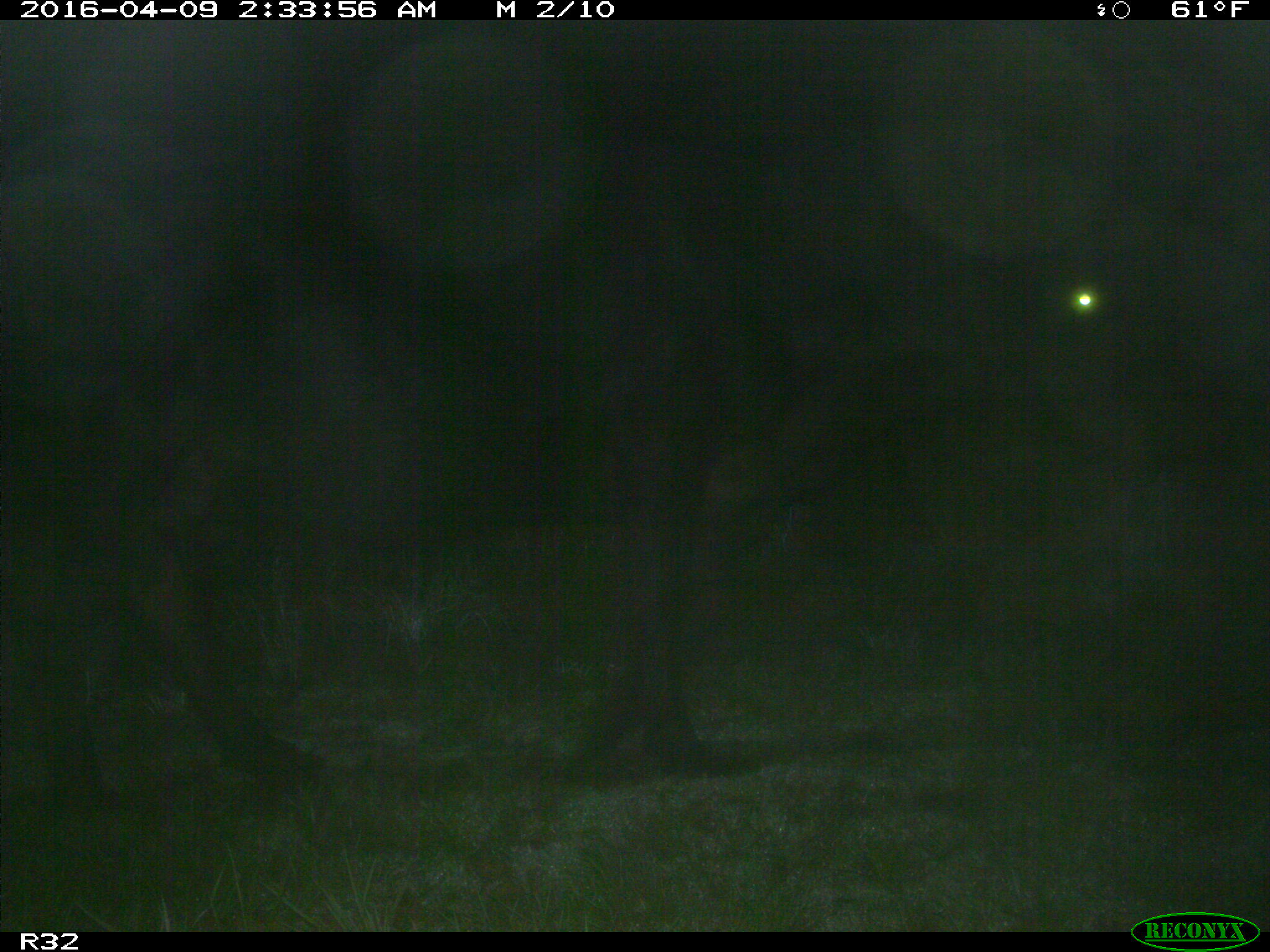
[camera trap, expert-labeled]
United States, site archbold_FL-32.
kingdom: Animalia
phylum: Chordata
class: Mammalia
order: Artiodactyla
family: Bovidae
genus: Bos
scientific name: Bos taurus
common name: domestic cow